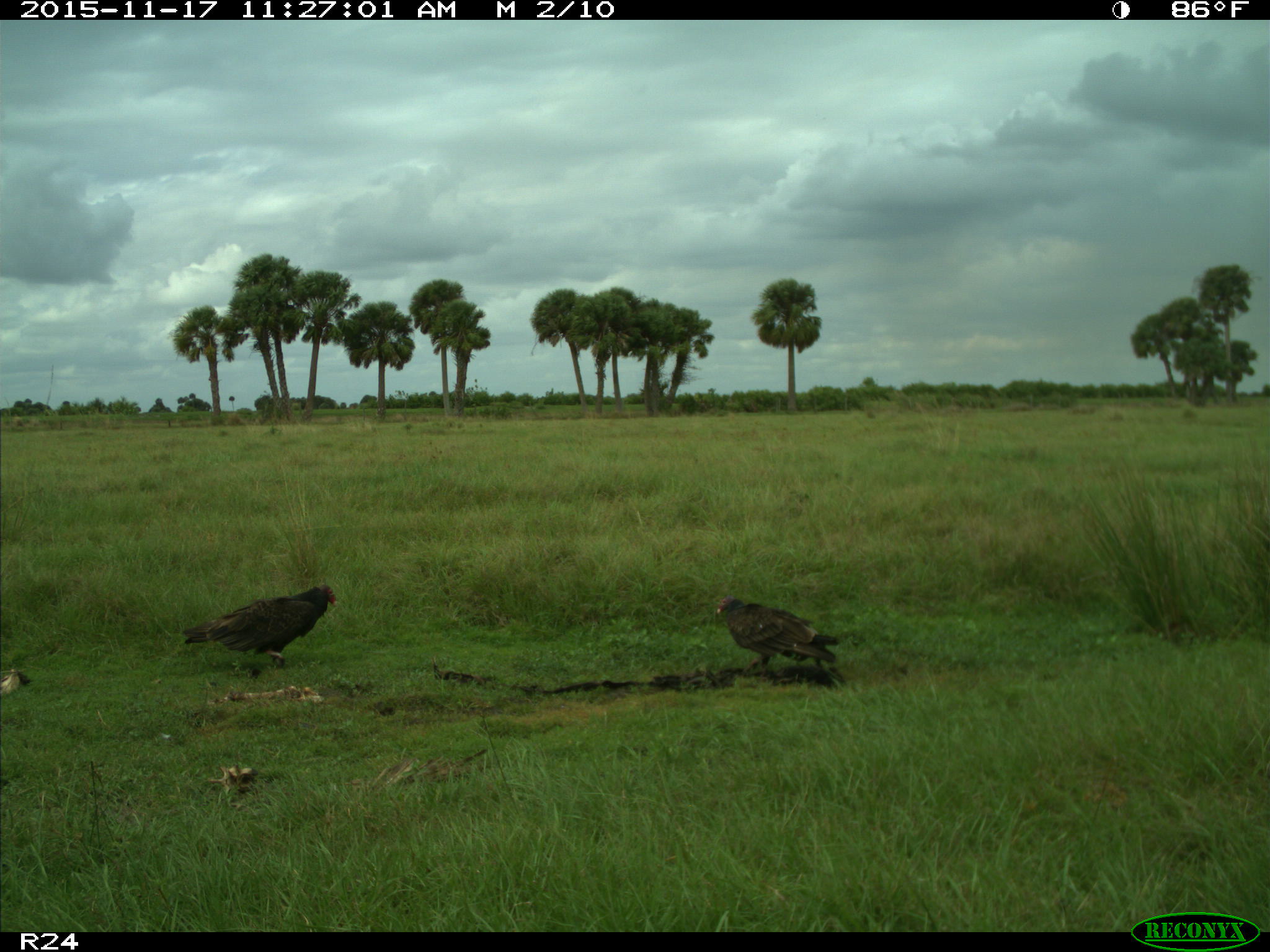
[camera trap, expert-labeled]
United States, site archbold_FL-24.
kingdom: Animalia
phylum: Chordata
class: Aves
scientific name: Aves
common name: birds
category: unidentified bird